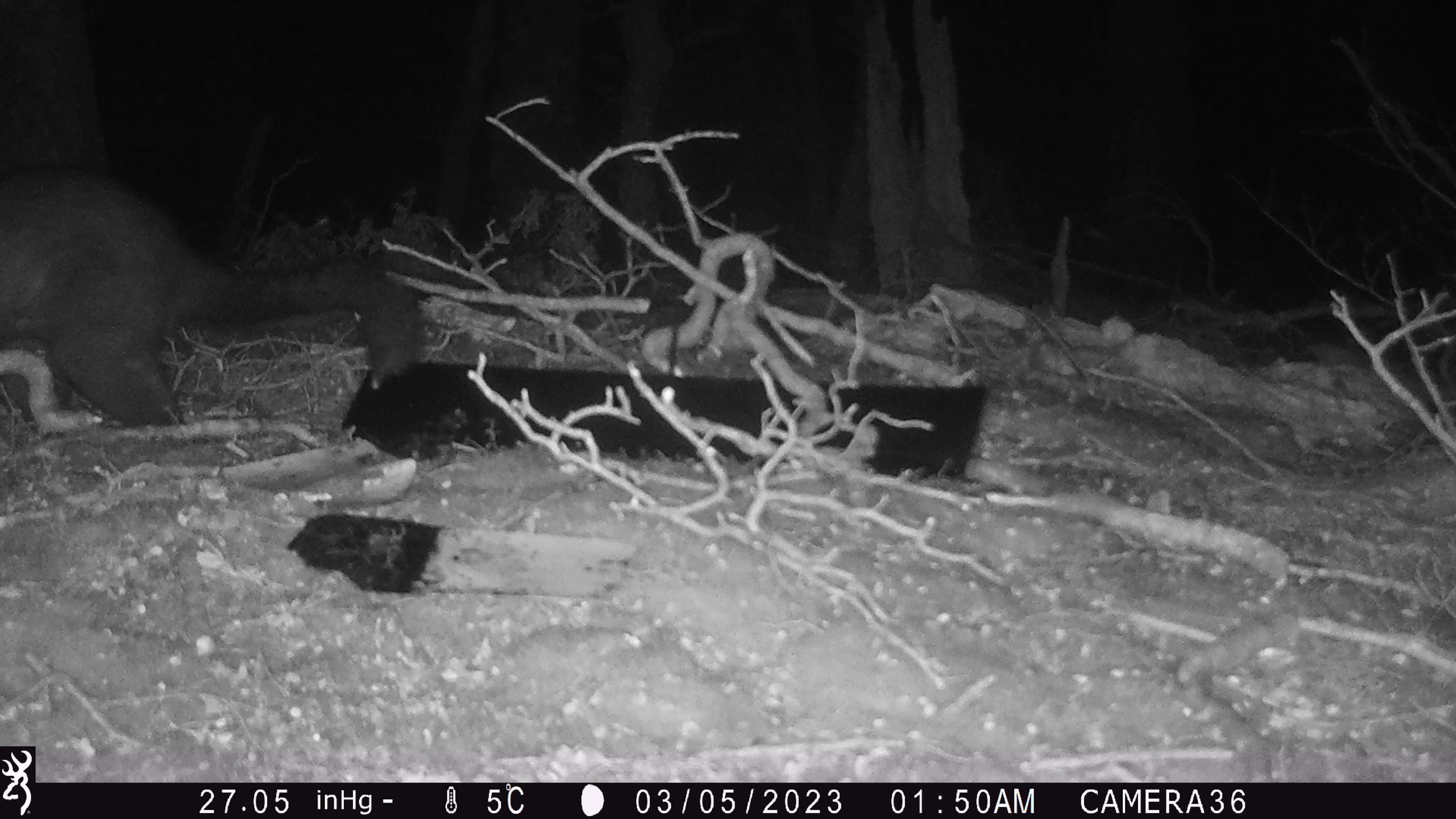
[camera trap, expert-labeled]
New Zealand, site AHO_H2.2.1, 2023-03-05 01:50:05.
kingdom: Animalia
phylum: Chordata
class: Mammalia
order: Carnivora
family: Mustelidae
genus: Mustela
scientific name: Mustela erminea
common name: stoat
Stoat (Mustela erminea).